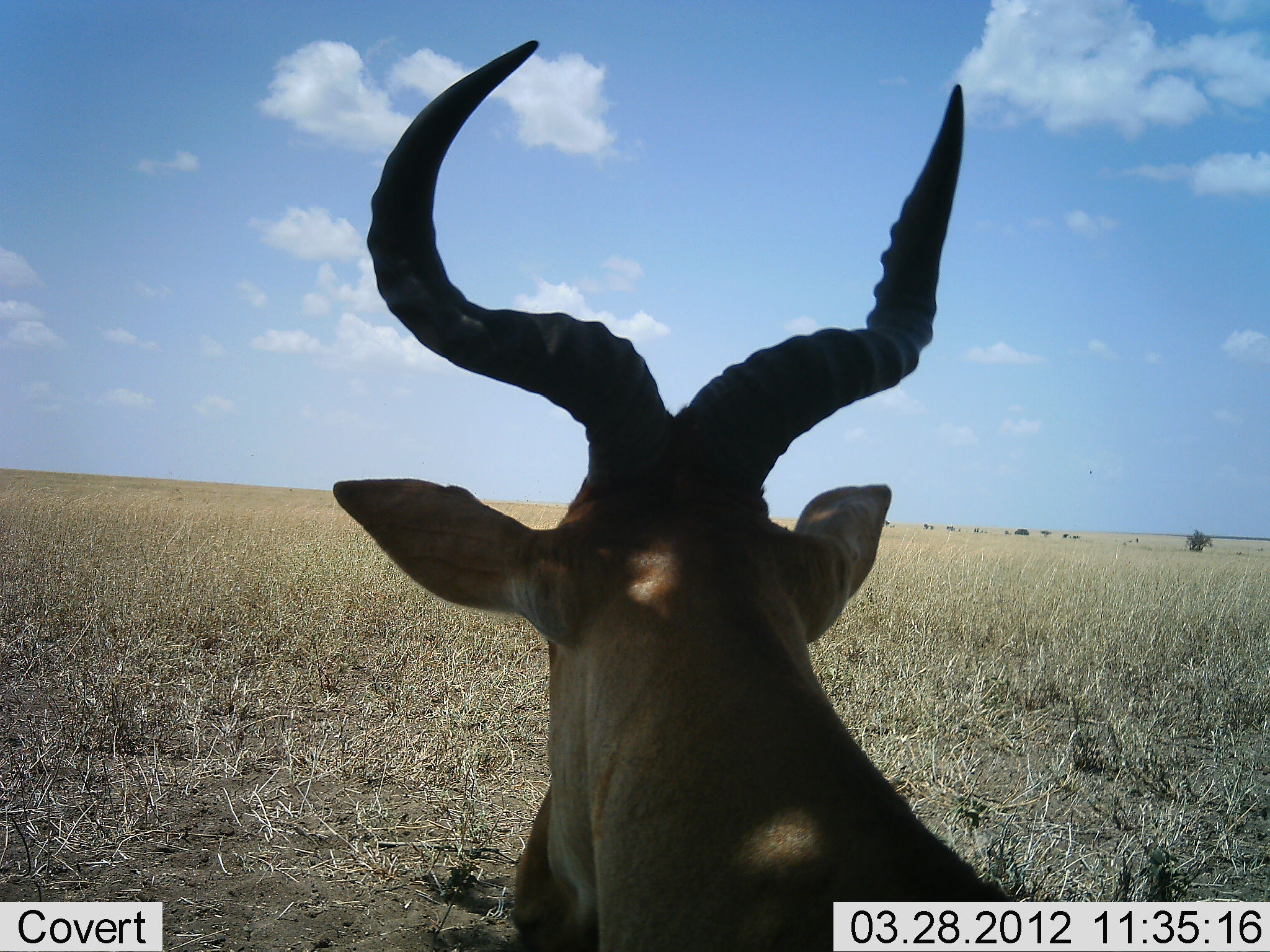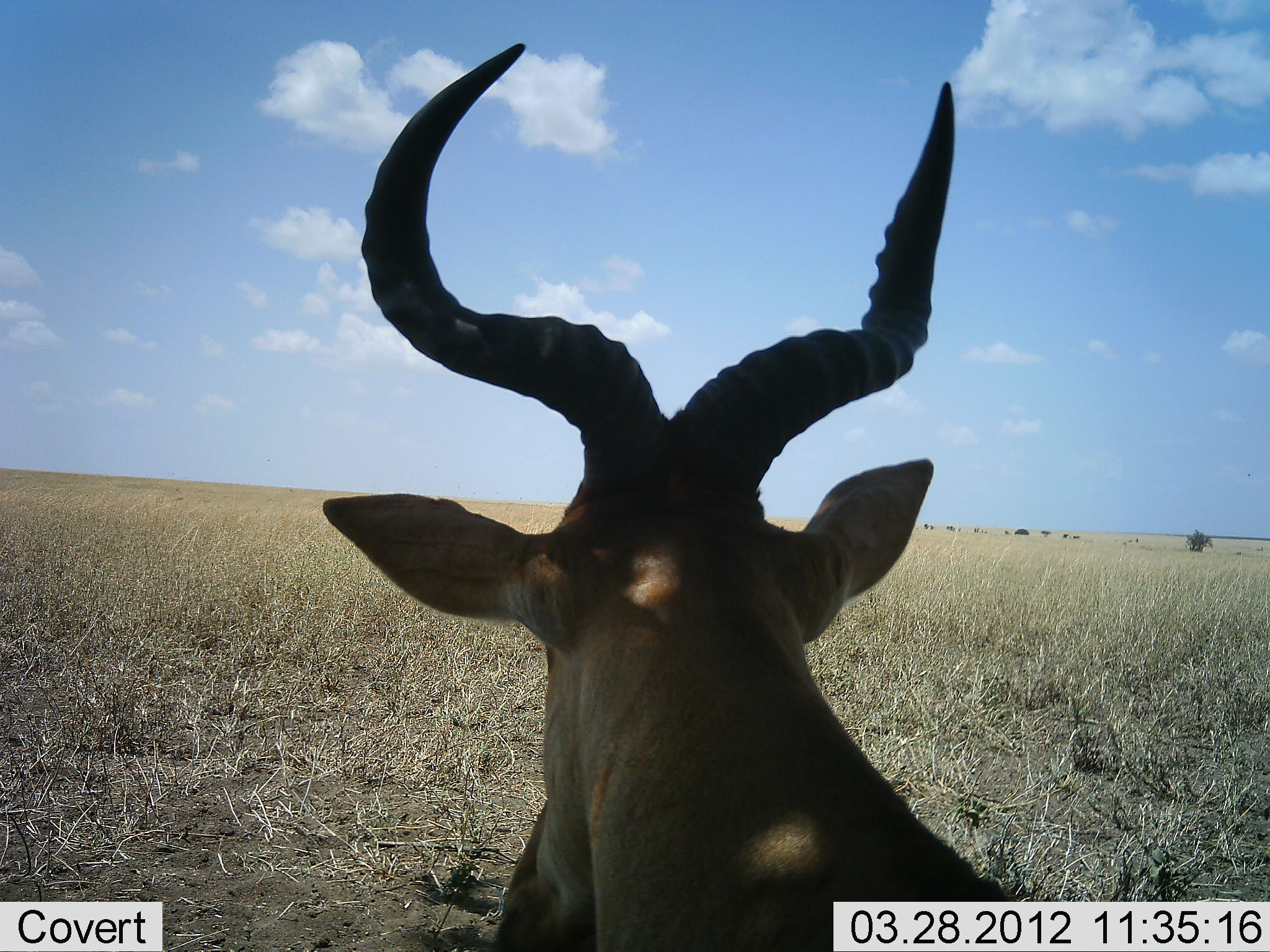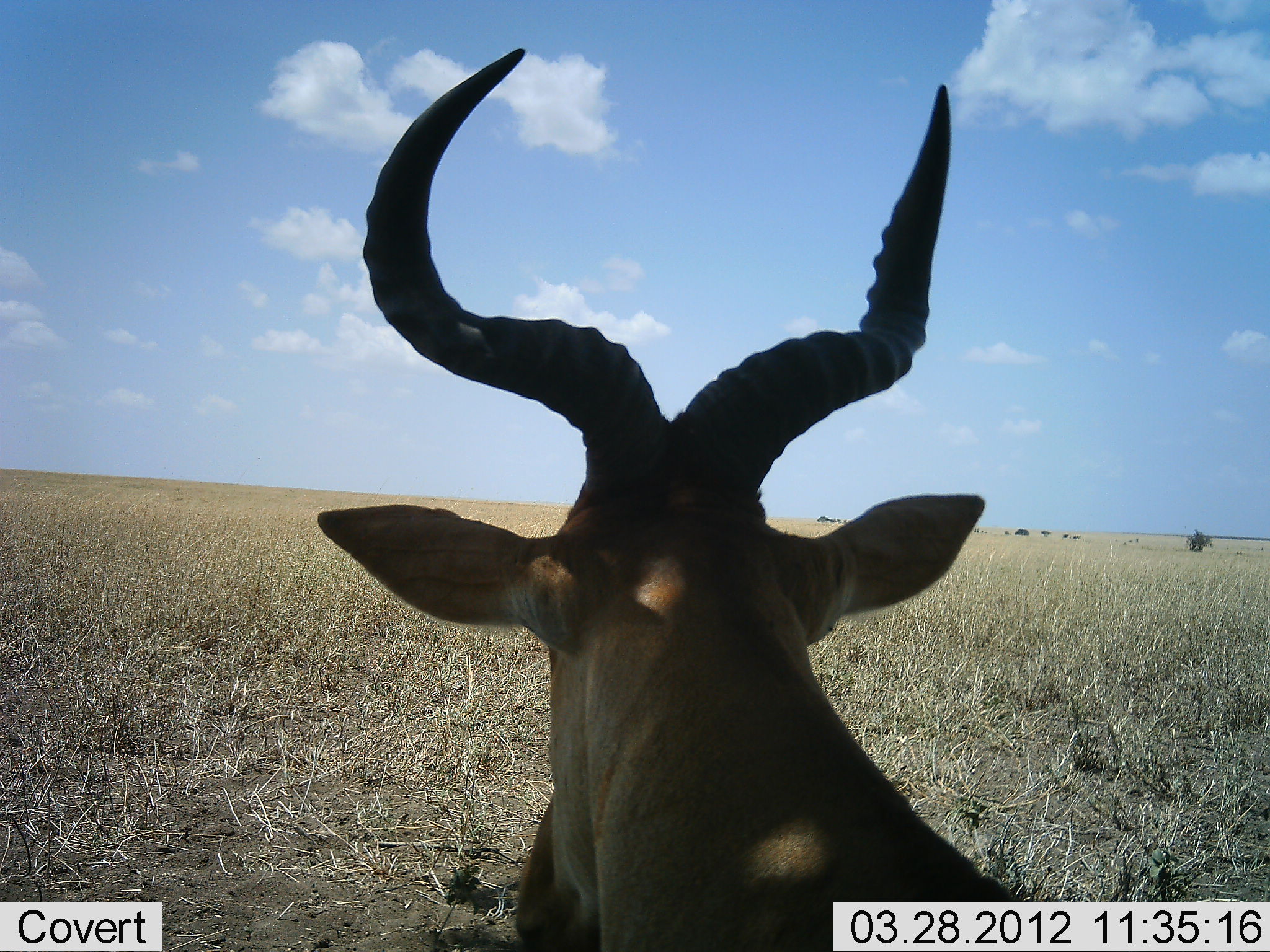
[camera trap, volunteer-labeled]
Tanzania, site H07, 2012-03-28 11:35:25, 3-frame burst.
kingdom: Animalia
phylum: Chordata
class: Mammalia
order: Artiodactyla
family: Bovidae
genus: Alcelaphus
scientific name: Alcelaphus buselaphus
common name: hartebeest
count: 1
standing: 73%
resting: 27%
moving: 0%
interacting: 0%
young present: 0%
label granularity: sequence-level